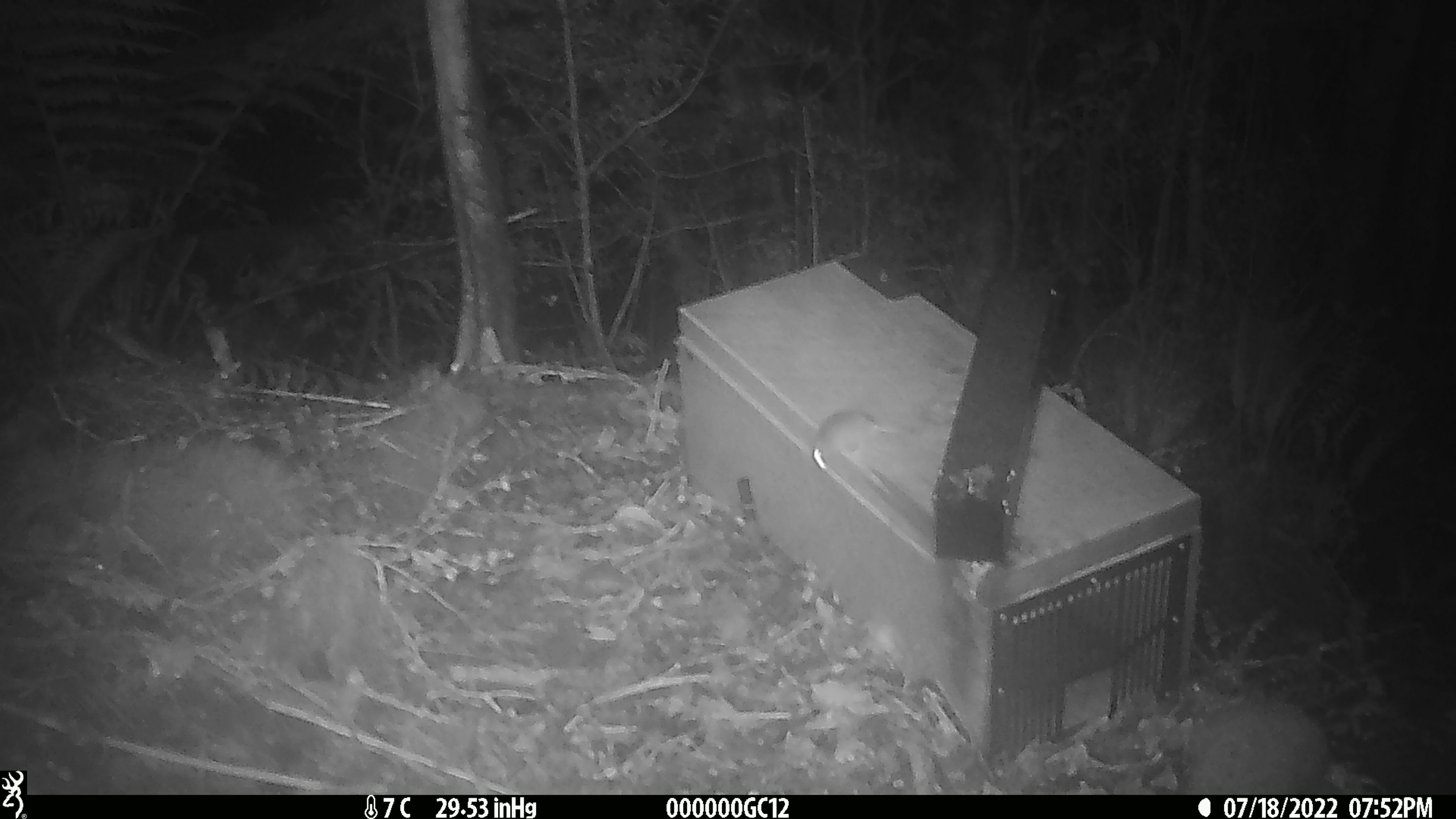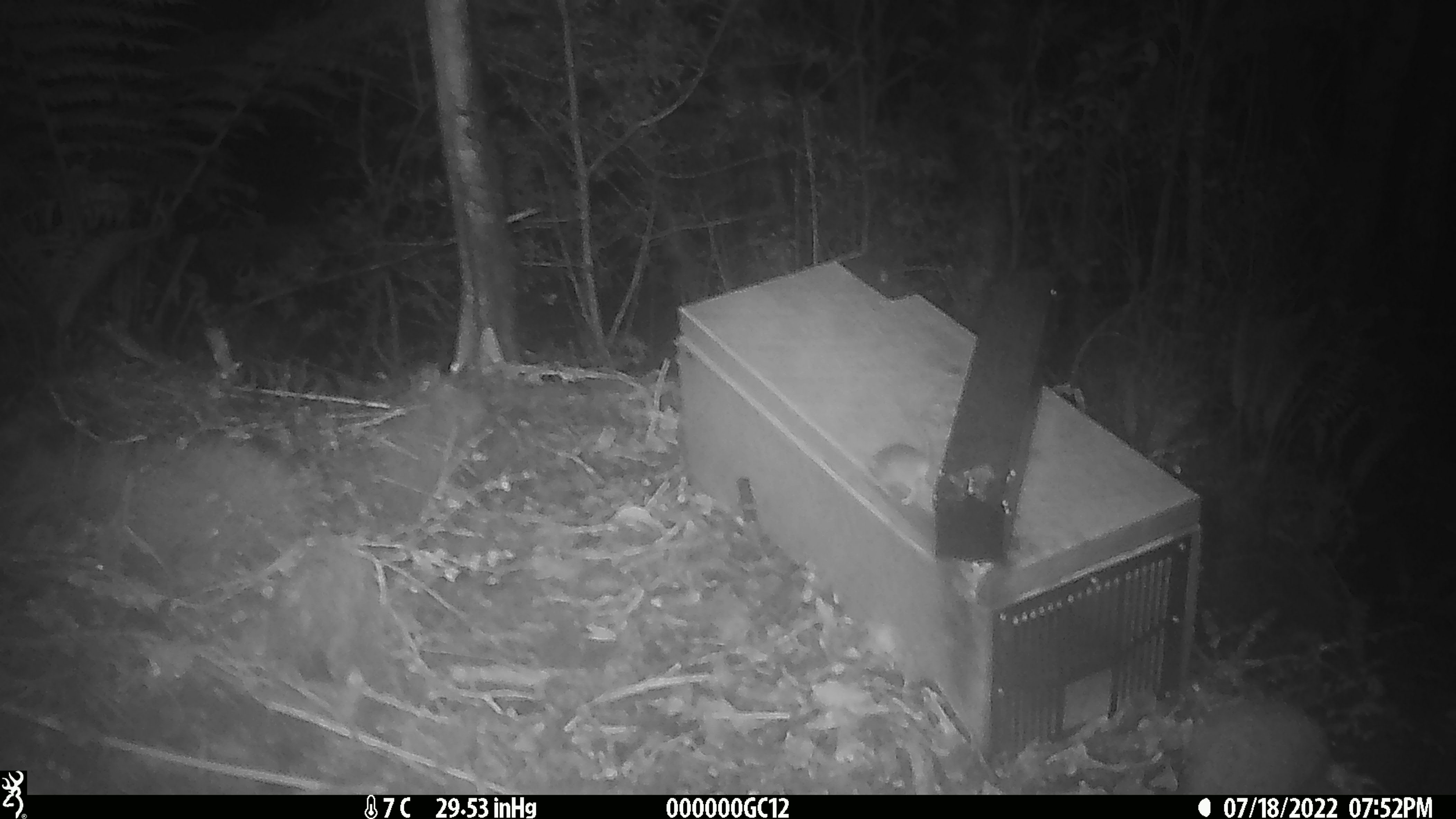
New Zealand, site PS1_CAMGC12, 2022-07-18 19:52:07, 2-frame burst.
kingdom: Animalia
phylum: Chordata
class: Mammalia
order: Rodentia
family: Muridae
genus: Mus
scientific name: Mus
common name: mouse